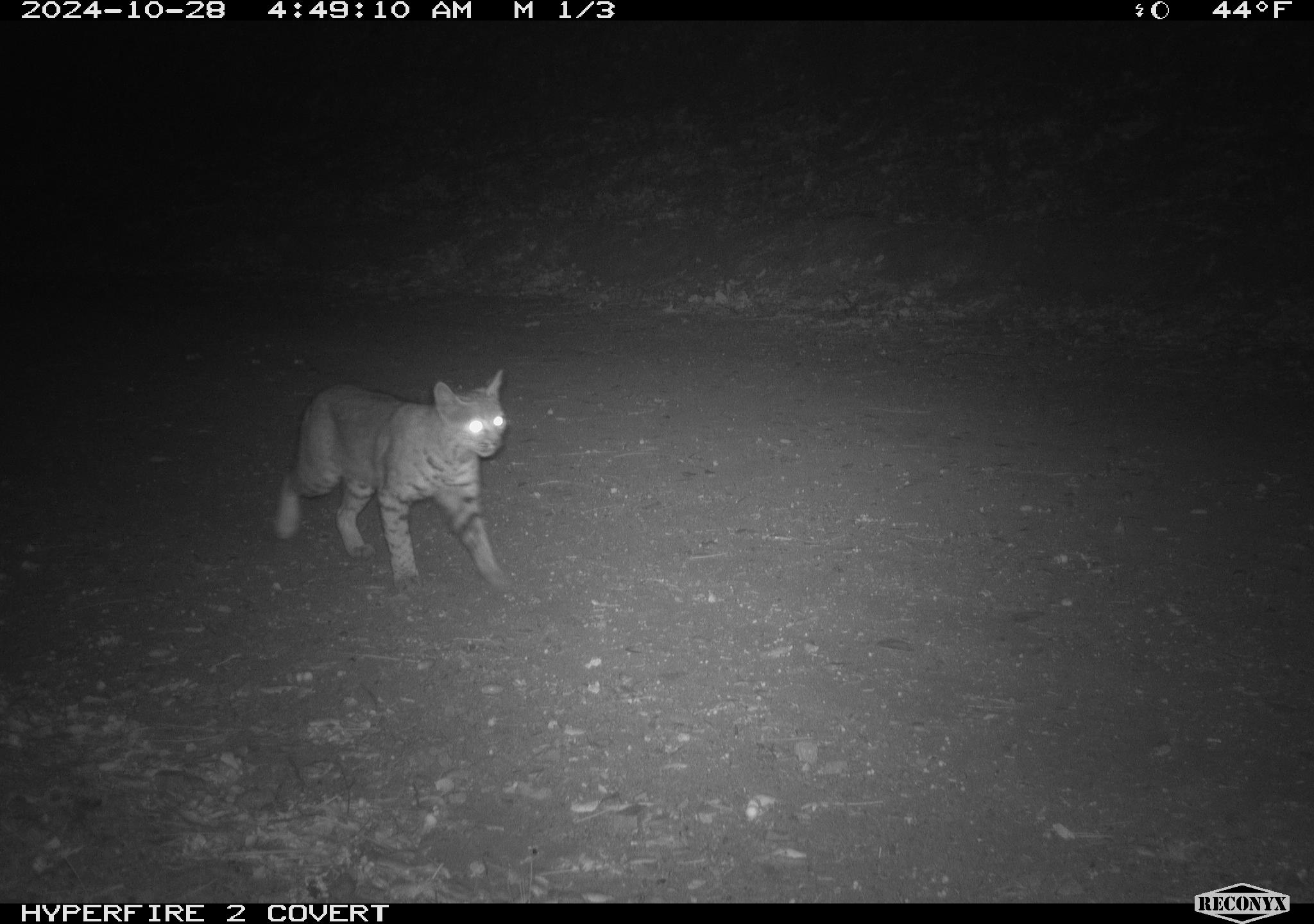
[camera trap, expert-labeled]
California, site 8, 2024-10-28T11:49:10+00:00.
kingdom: Animalia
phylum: Chordata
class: Mammalia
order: Carnivora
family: Felidae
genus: Lynx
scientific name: Lynx rufus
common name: bobcat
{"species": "bobcat (Lynx rufus)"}